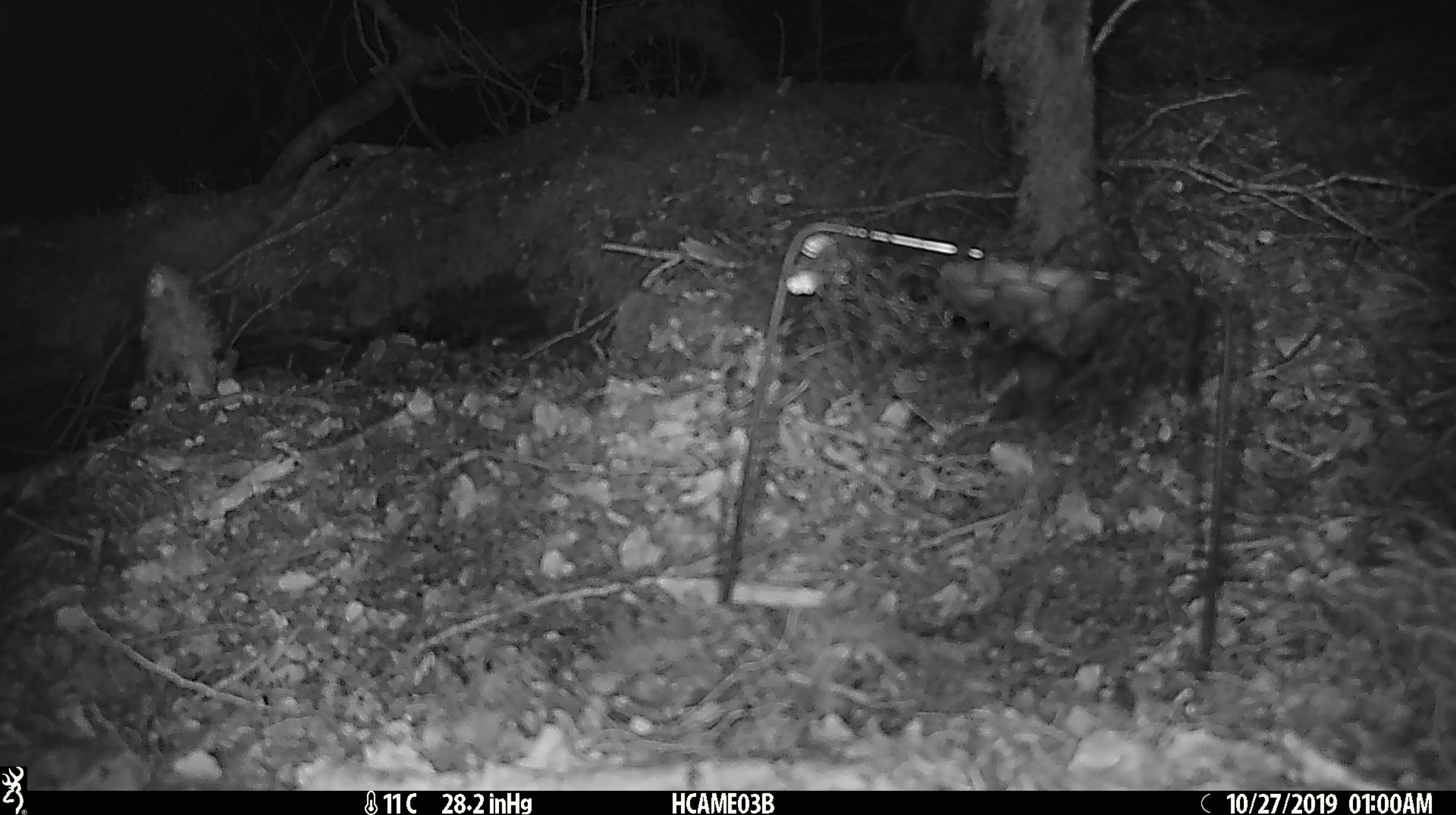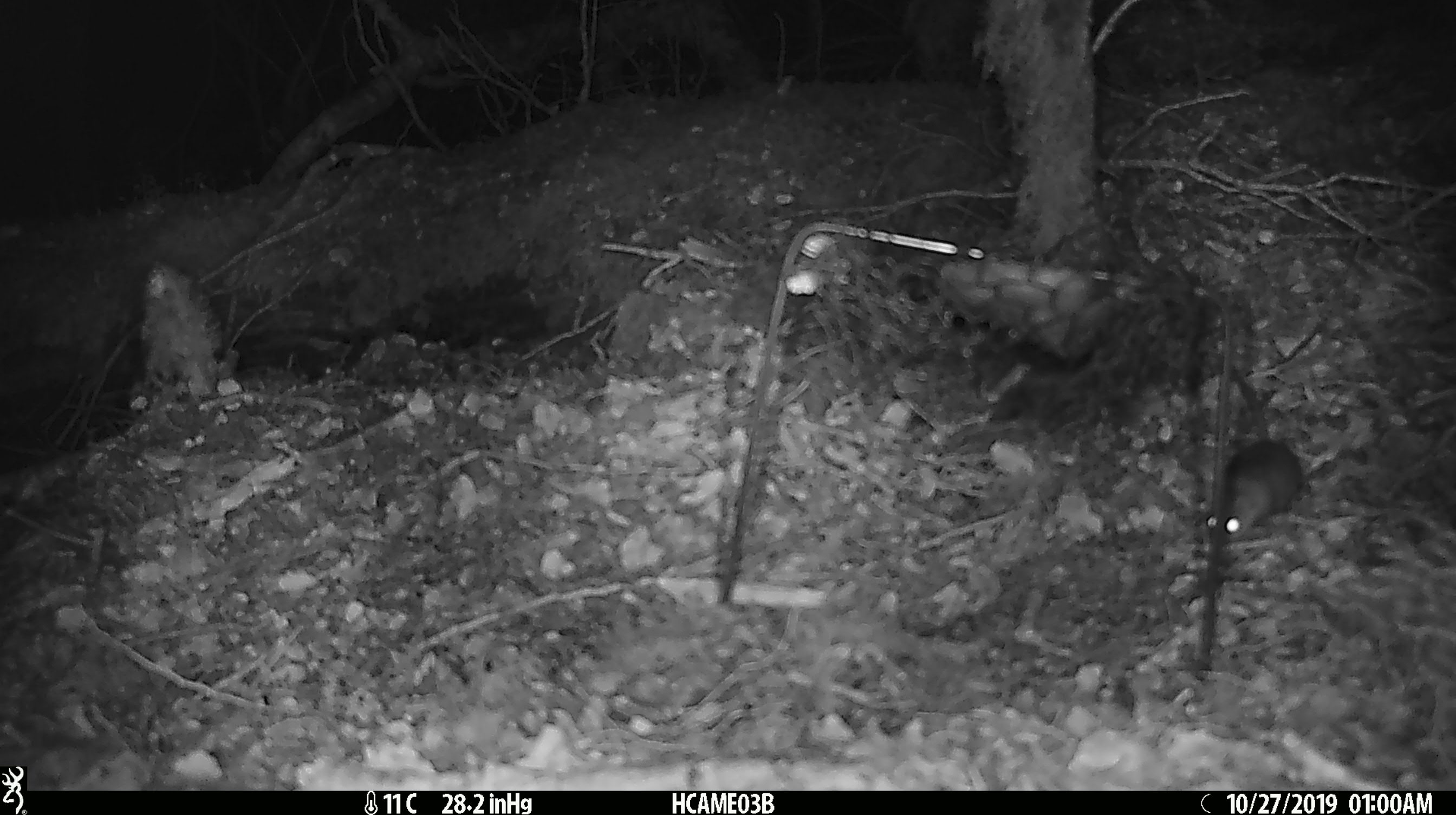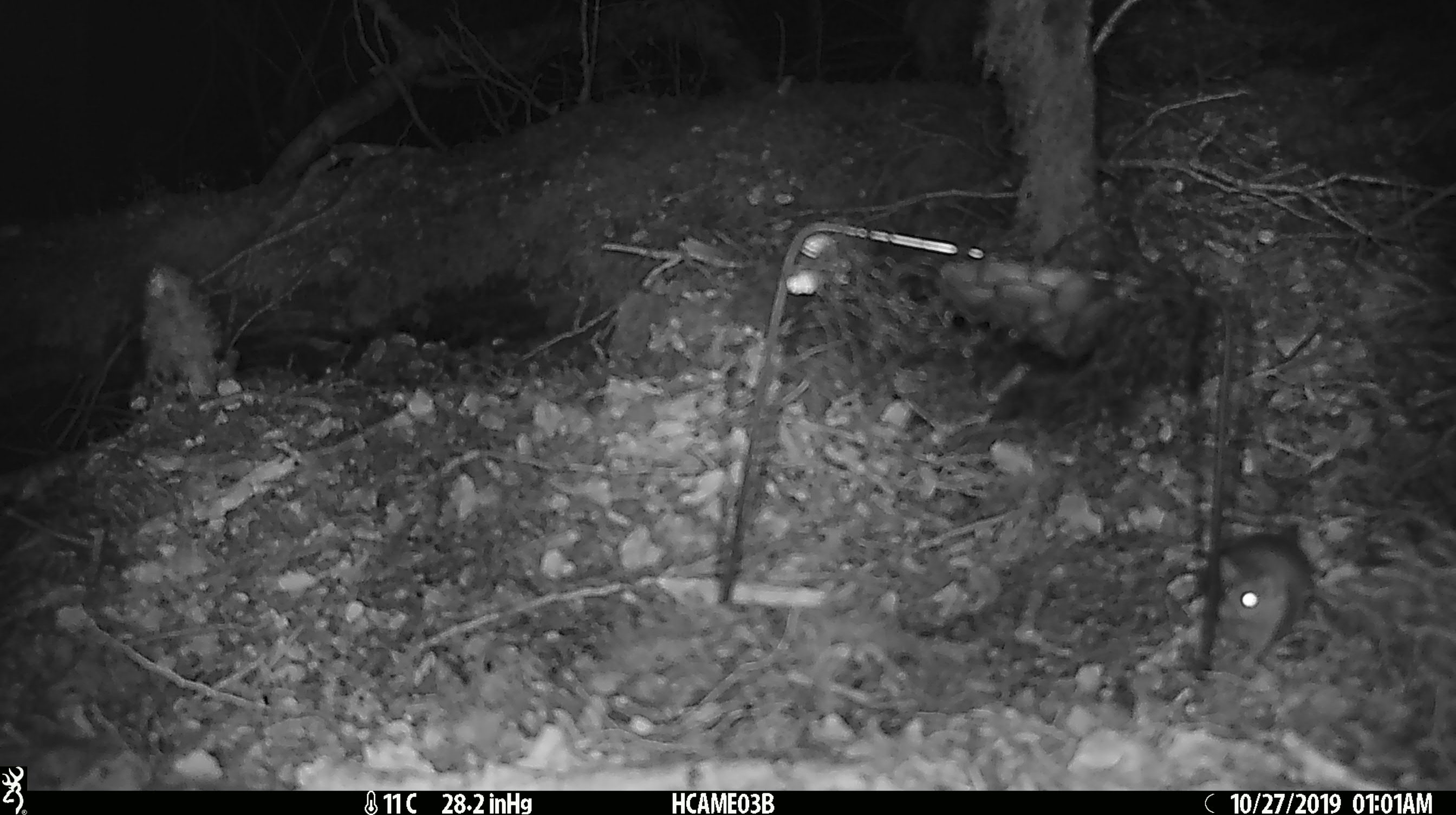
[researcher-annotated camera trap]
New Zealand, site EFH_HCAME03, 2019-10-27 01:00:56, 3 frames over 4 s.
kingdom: Animalia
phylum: Chordata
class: Mammalia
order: Rodentia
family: Muridae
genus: Mus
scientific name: Mus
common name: mouse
Mouse (Mus).